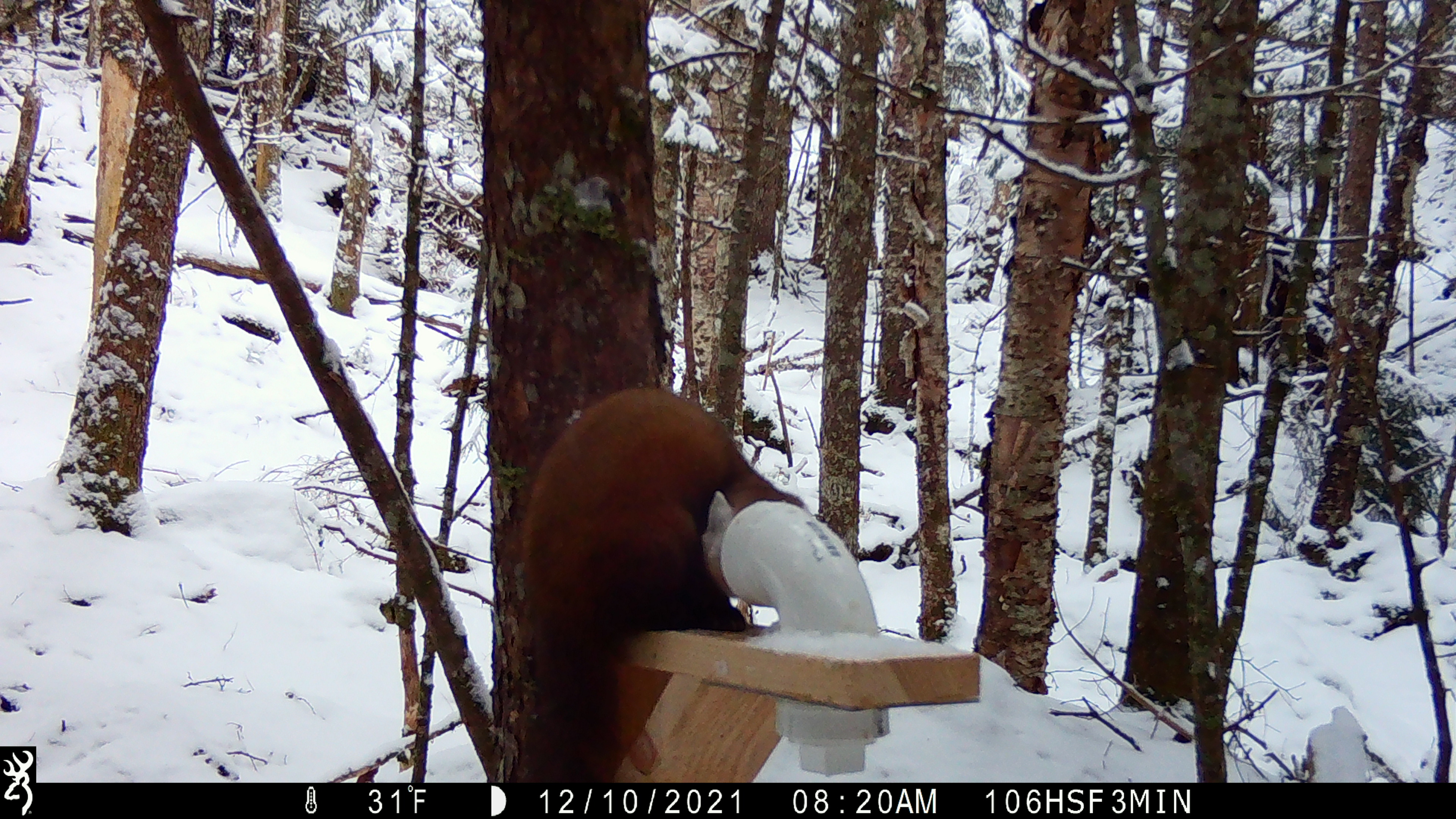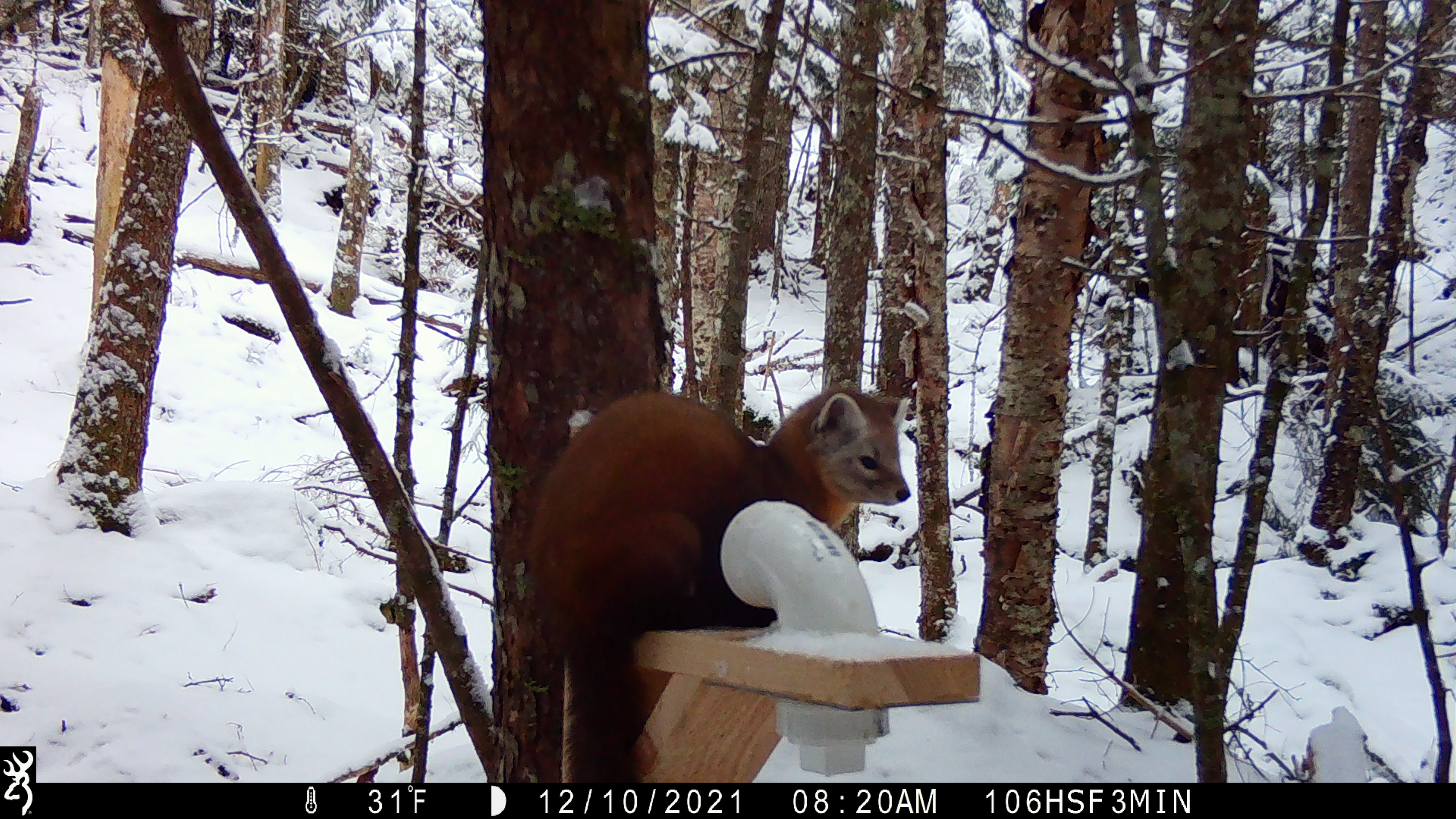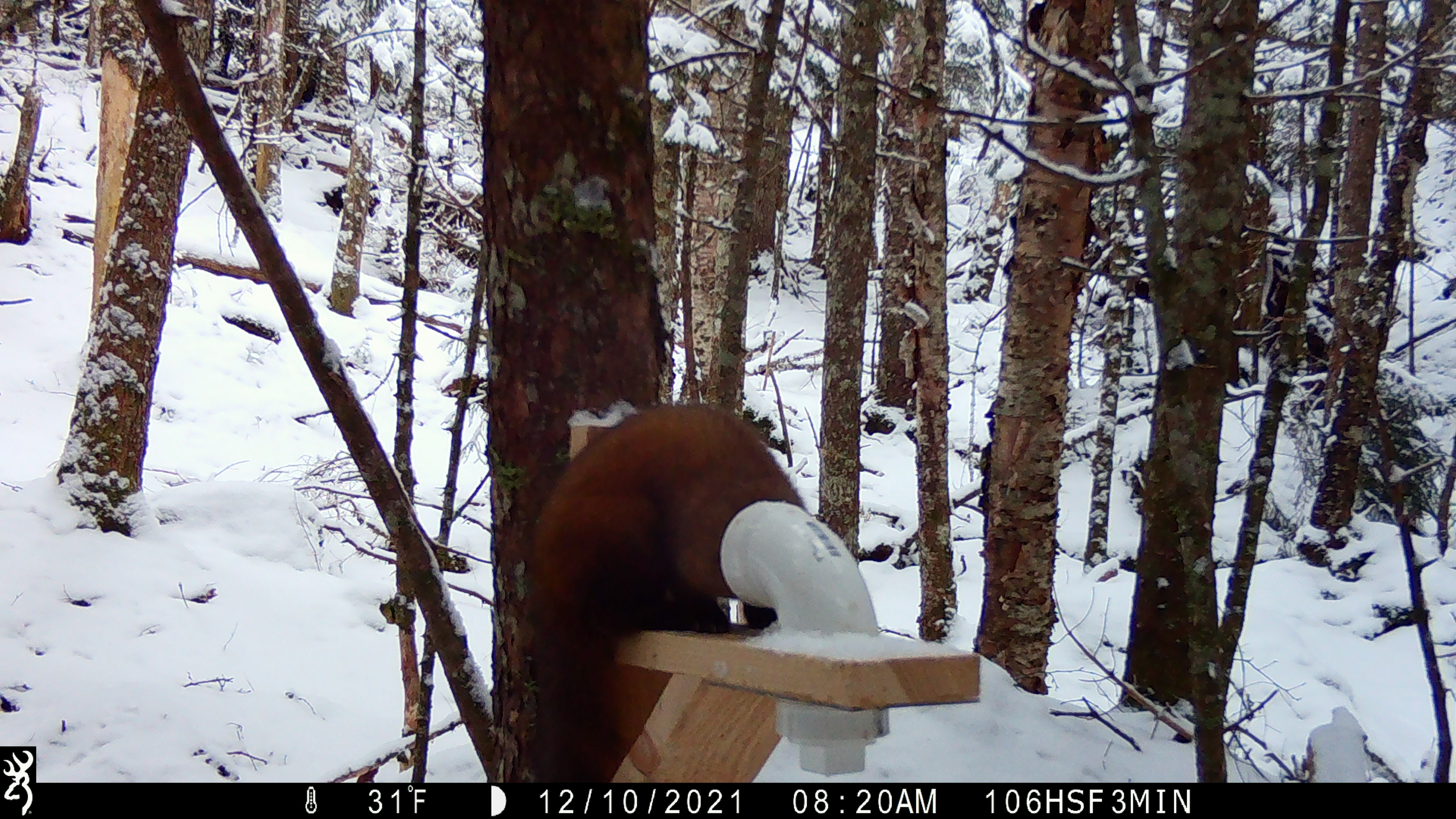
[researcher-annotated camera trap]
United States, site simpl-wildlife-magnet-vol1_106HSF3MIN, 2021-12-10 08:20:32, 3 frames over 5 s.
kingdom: Animalia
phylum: Chordata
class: Mammalia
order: Carnivora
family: Mustelidae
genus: Martes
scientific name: Martes americana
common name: american marten